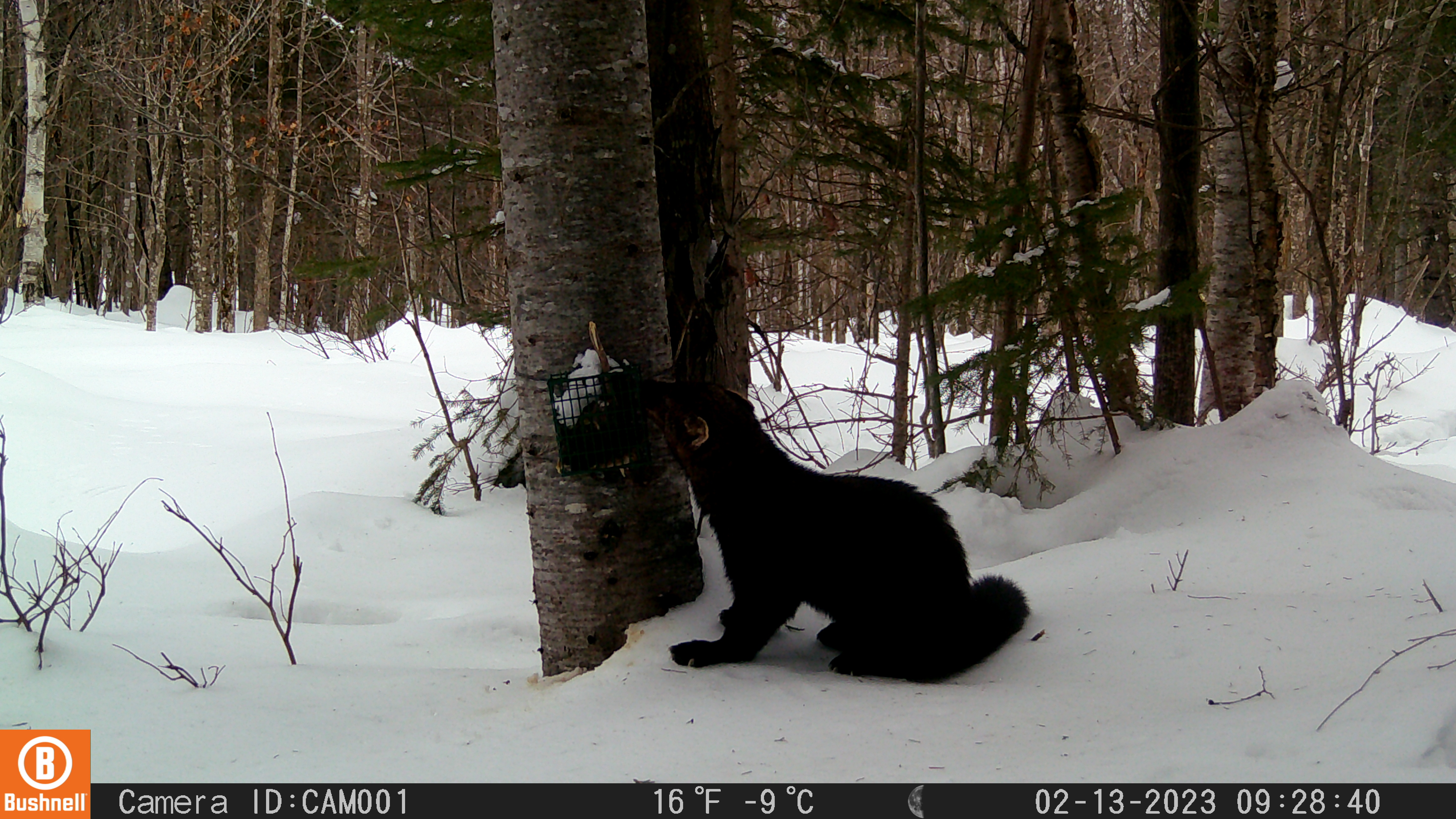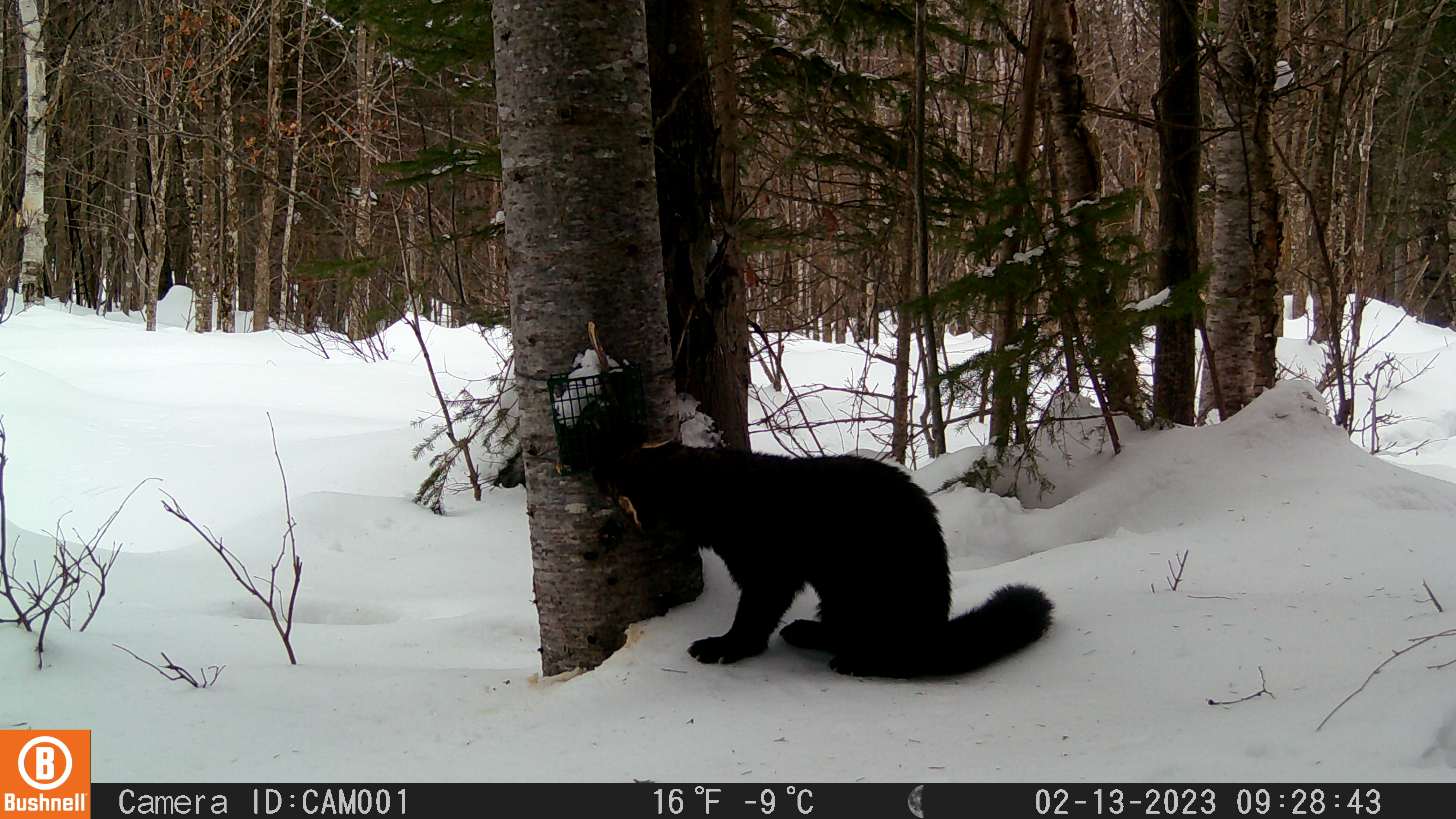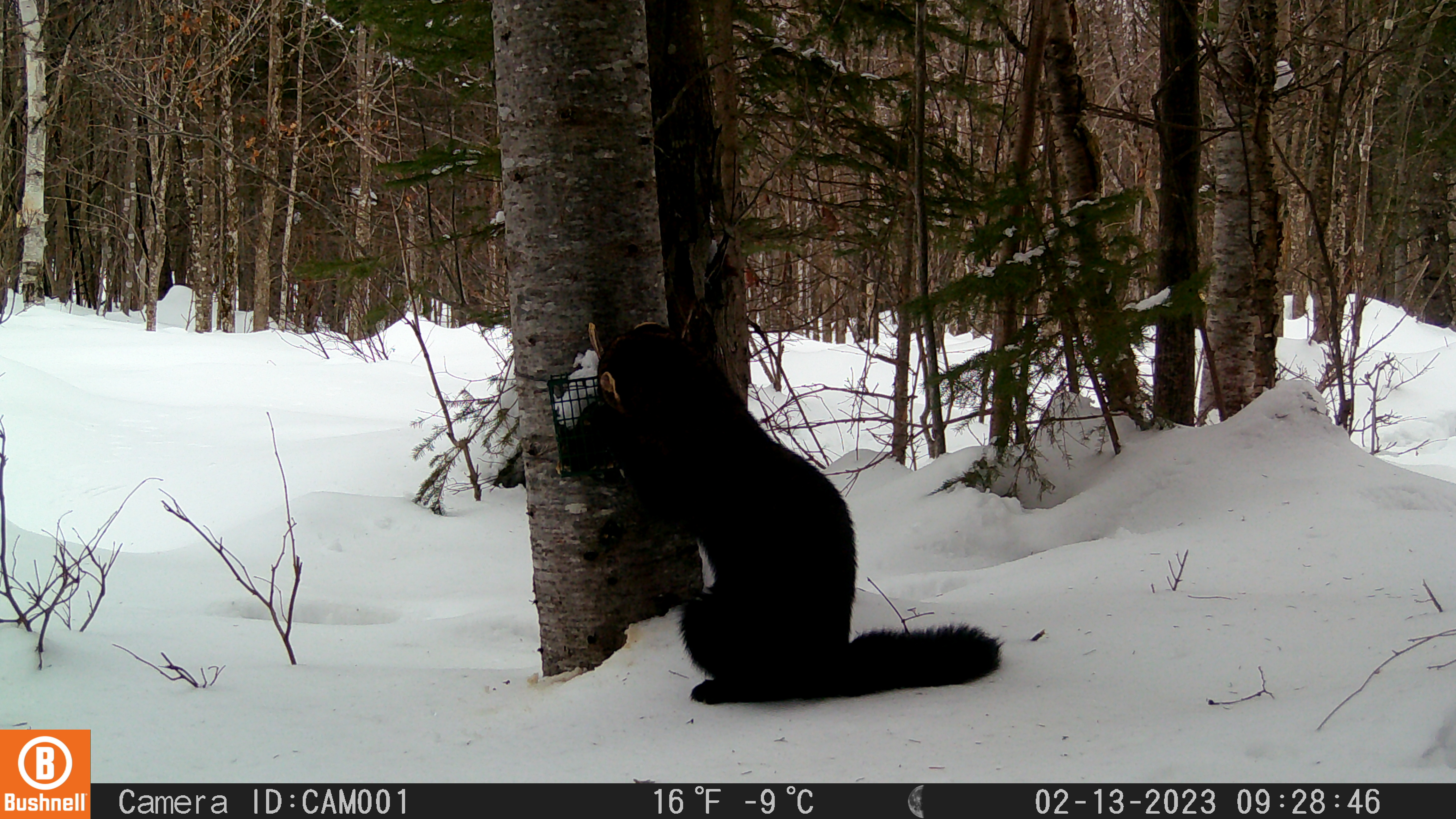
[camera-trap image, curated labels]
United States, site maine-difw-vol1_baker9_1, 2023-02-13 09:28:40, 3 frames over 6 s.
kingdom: Animalia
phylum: Chordata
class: Mammalia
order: Carnivora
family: Mustelidae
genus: Pekania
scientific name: Pekania pennanti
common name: fisher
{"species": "fisher (Pekania pennanti)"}